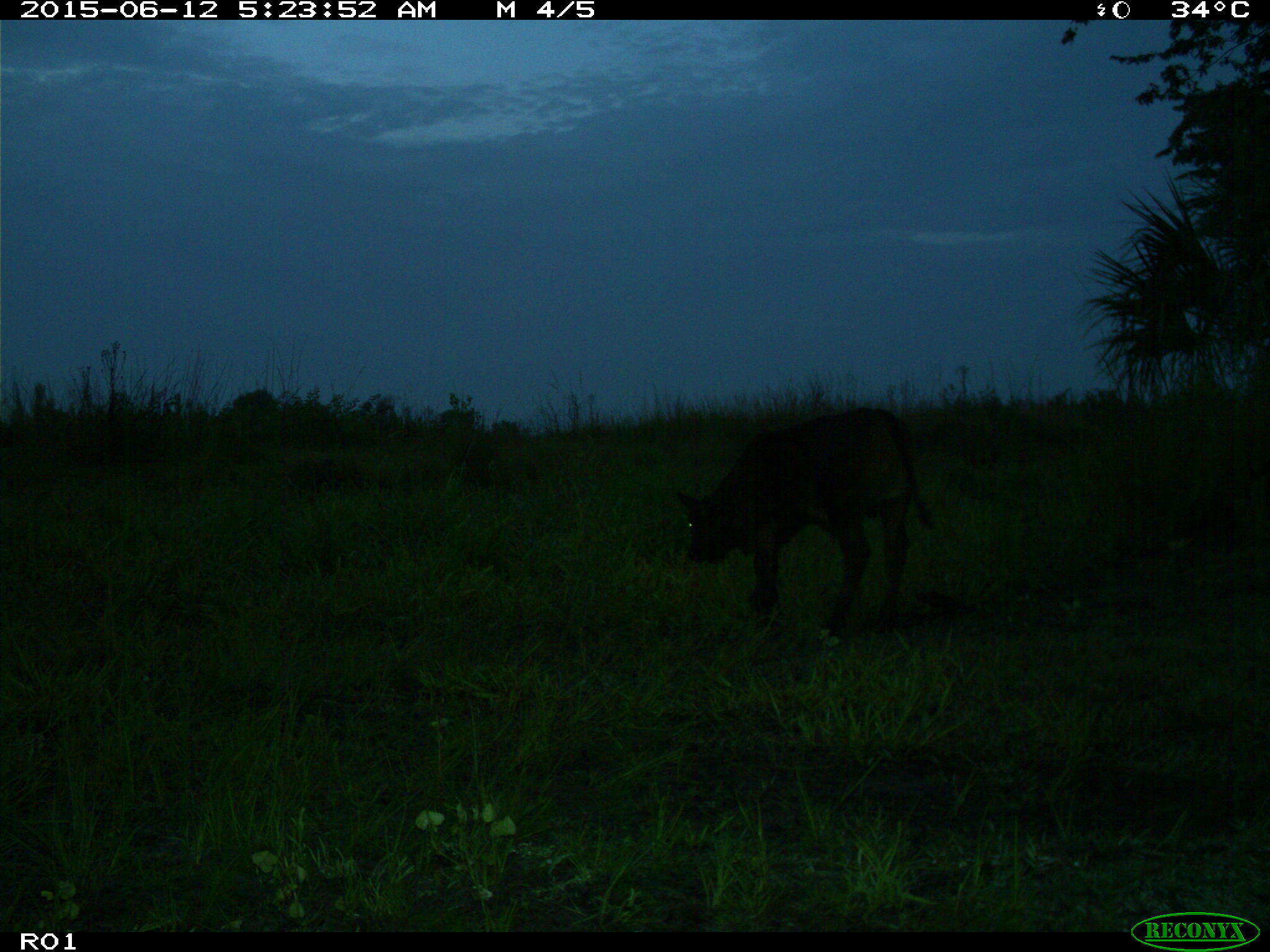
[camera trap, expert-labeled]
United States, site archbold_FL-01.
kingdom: Animalia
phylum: Chordata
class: Mammalia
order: Artiodactyla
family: Bovidae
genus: Bos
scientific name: Bos taurus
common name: domestic cow